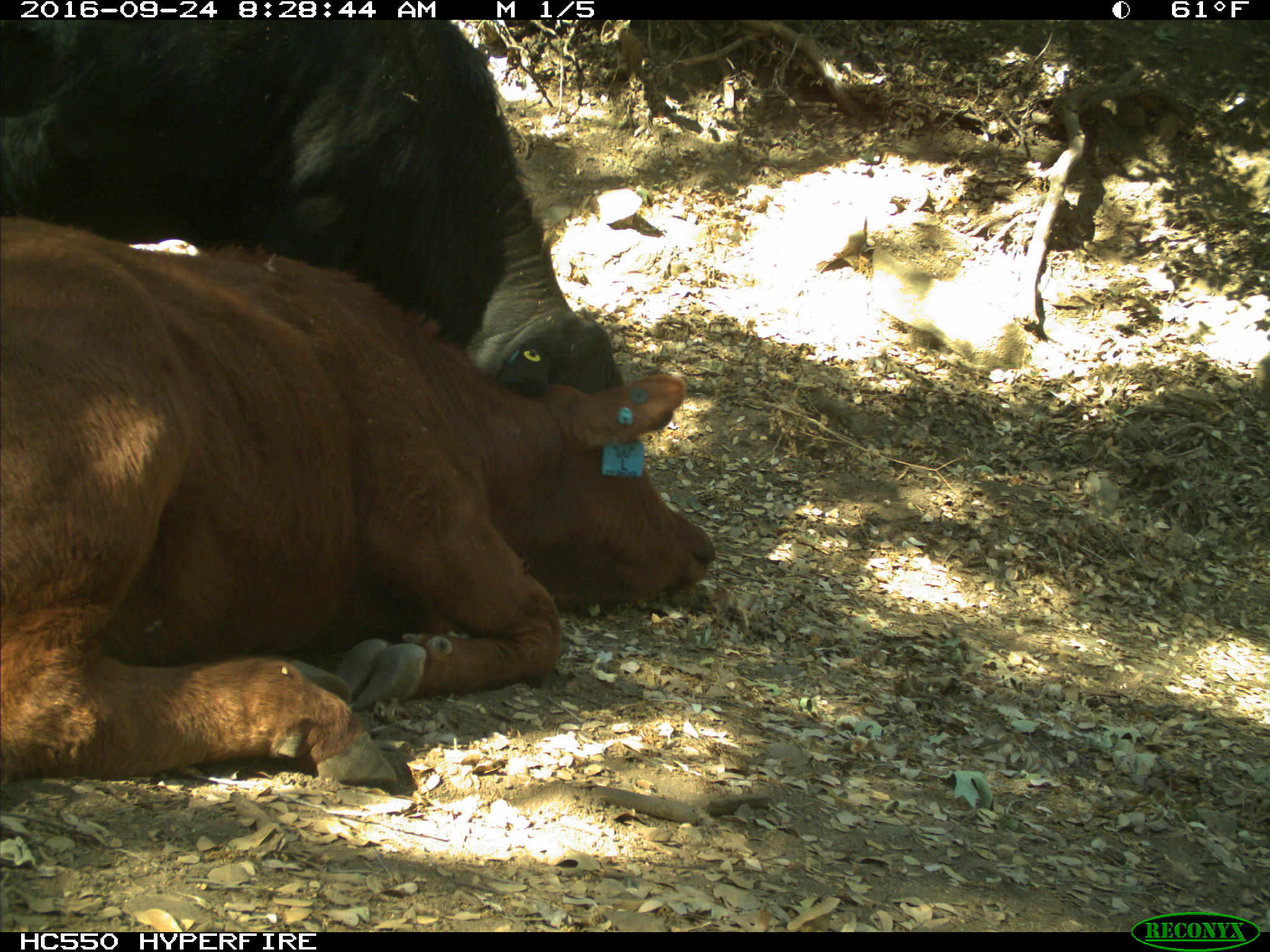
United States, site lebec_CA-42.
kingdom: Animalia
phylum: Chordata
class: Mammalia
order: Artiodactyla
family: Bovidae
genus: Bos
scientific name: Bos taurus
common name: domestic cow